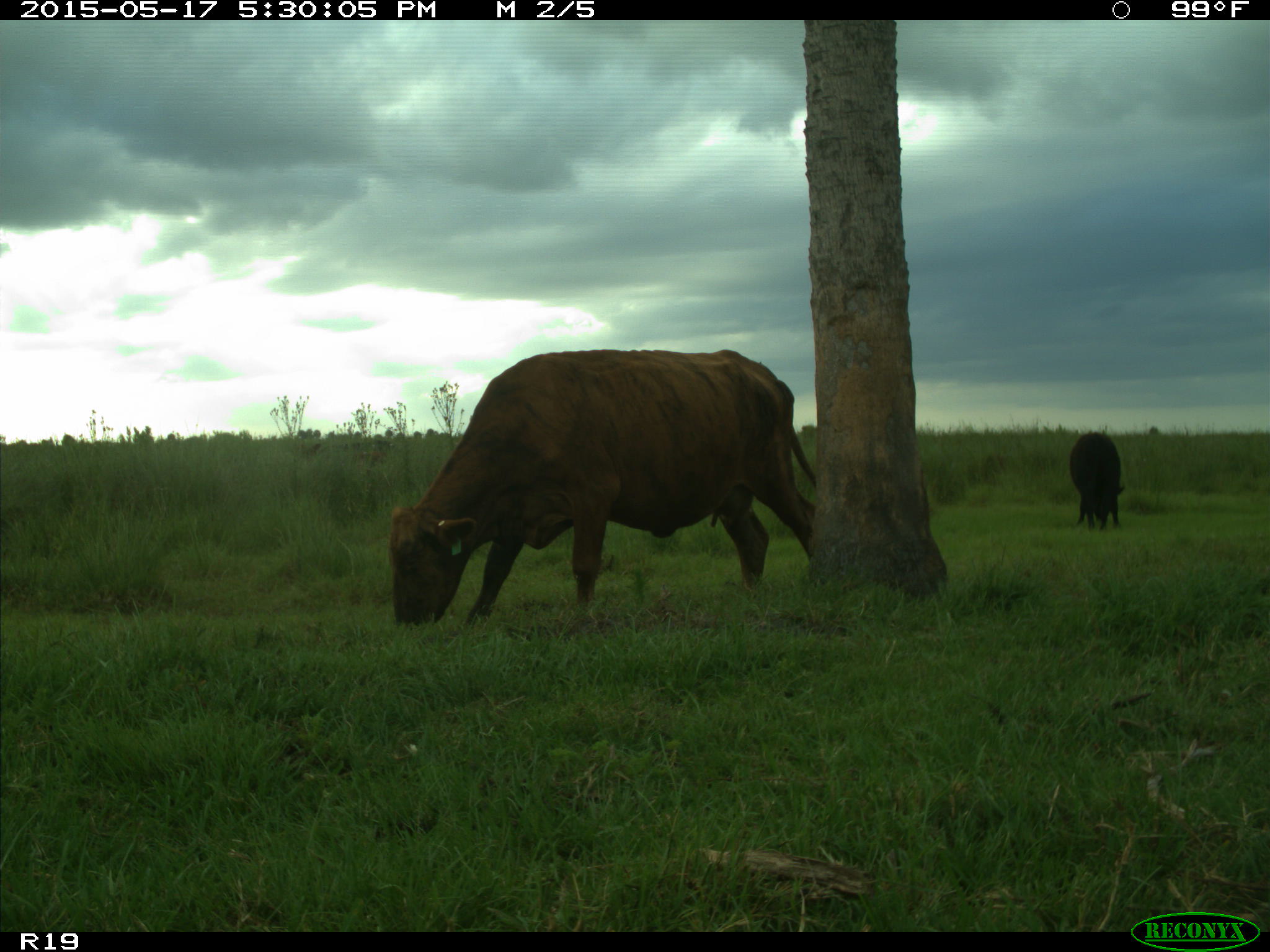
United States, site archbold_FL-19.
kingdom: Animalia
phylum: Chordata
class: Mammalia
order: Artiodactyla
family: Bovidae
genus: Bos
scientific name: Bos taurus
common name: domestic cow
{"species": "Bos taurus (domestic cow)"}